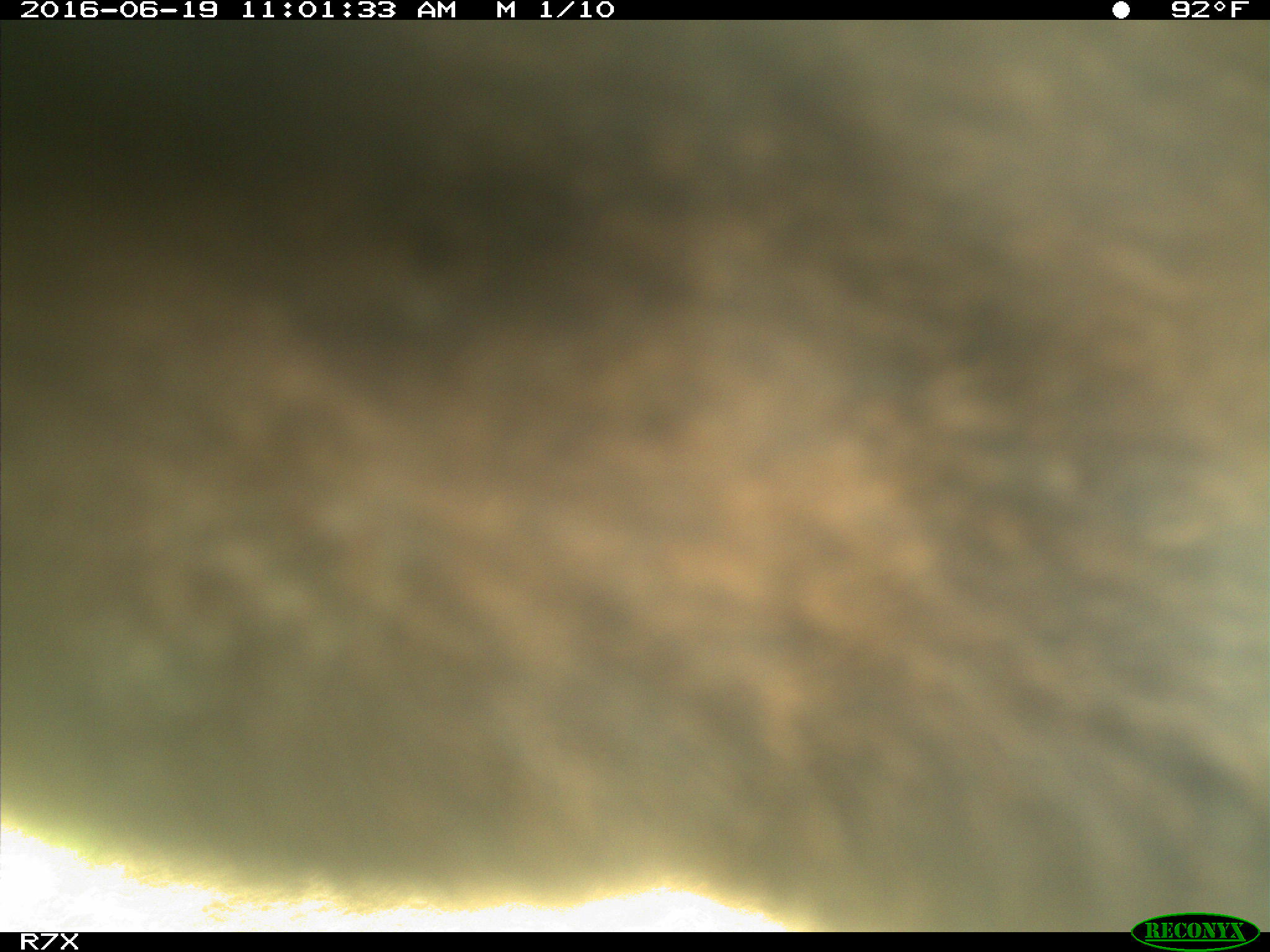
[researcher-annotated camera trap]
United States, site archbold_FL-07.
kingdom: Animalia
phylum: Chordata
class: Mammalia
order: Artiodactyla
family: Bovidae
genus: Bos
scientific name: Bos taurus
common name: domestic cow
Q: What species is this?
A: Bos taurus (domestic cow).